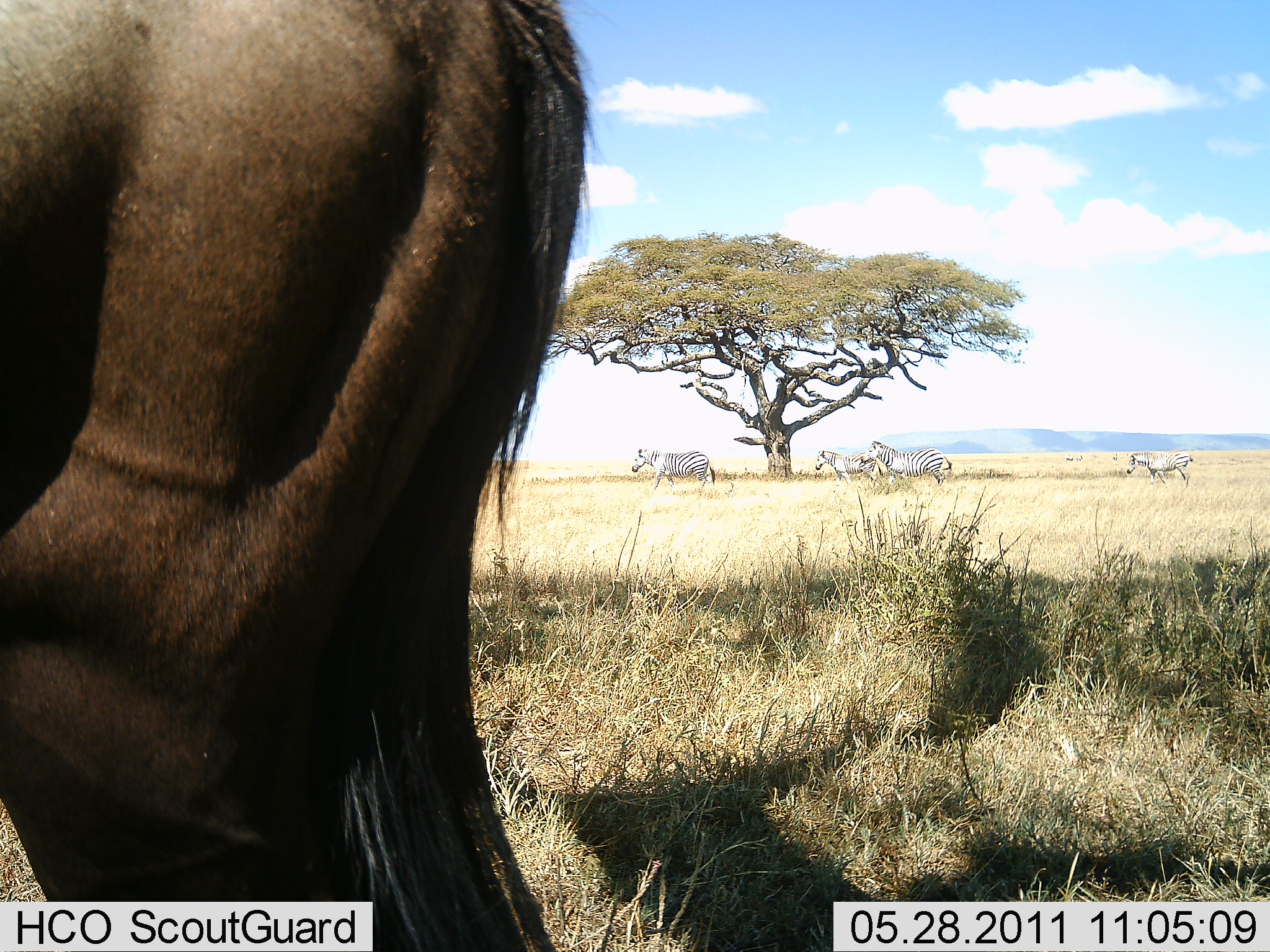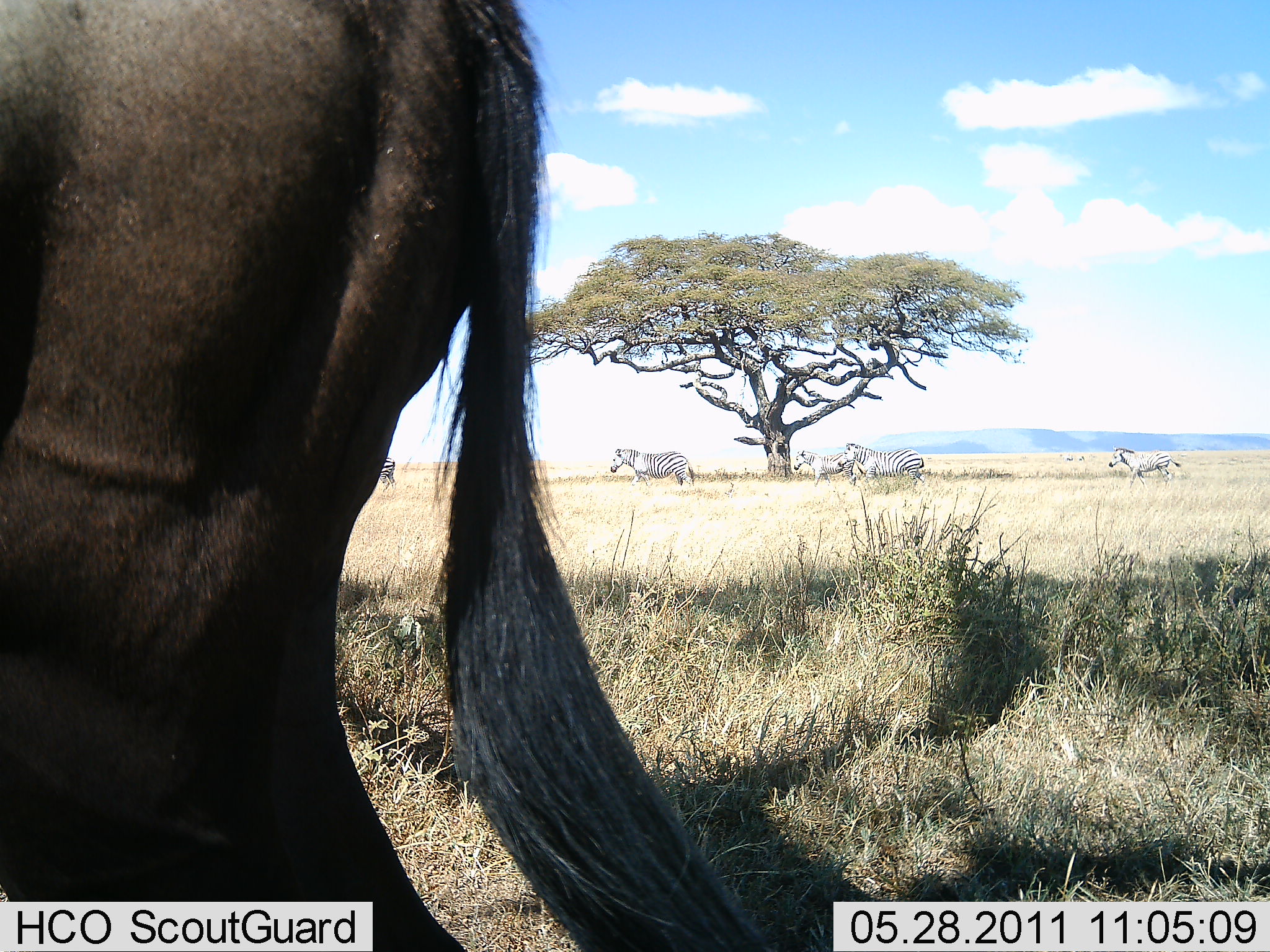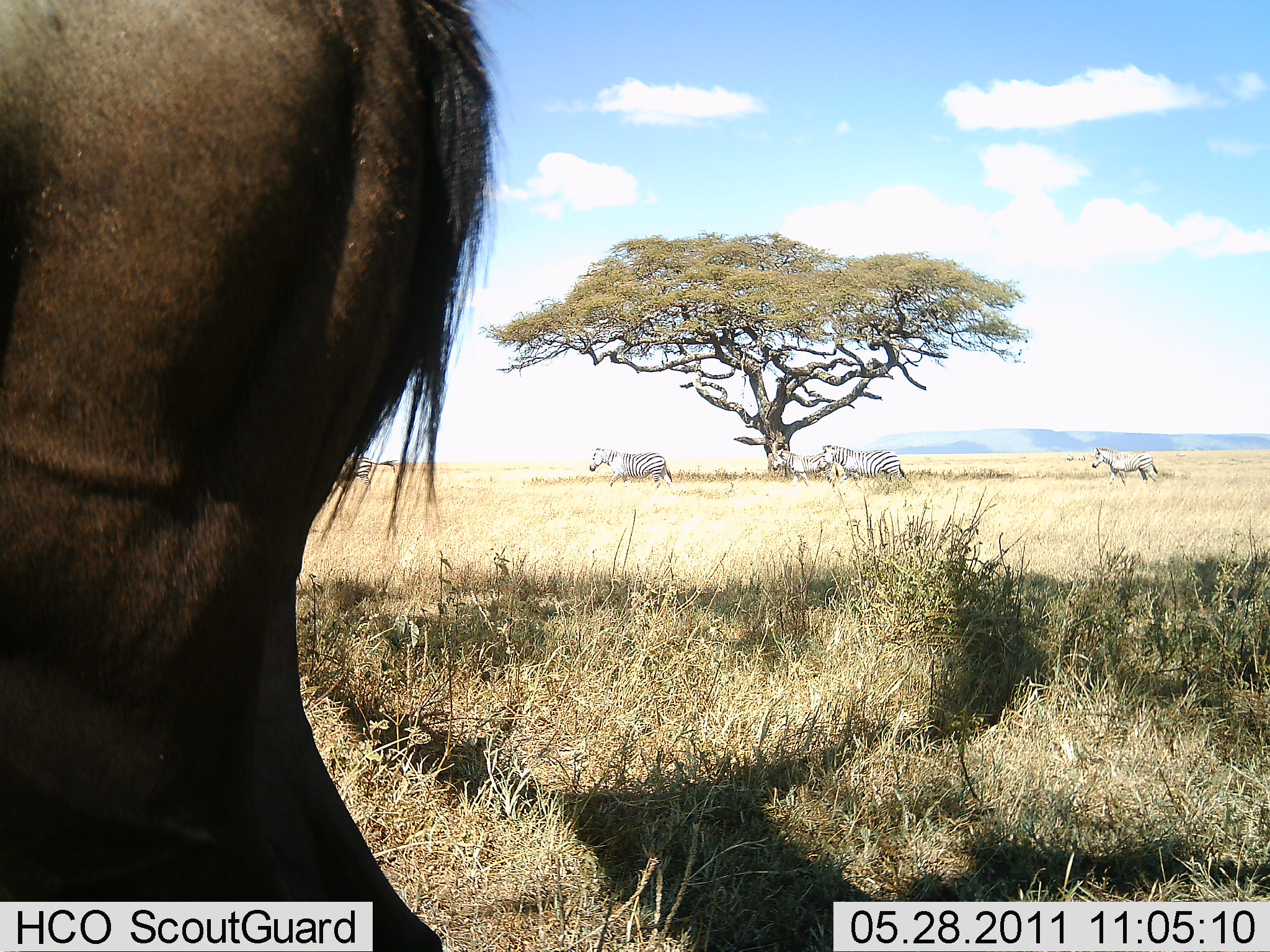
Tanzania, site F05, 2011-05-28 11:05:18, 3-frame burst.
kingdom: Animalia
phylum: Chordata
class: Mammalia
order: Artiodactyla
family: Bovidae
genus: Connochaetes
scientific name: Connochaetes taurinus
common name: blue wildebeest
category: wildebeest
Wildebeest (blue wildebeest) (Connochaetes taurinus), count 1. Behavior (volunteer vote fractions): standing 88%, resting 0%, moving 12%, interacting 0%. Young present (vote fraction): 0%. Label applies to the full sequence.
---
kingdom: Animalia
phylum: Chordata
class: Mammalia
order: Perissodactyla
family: Equidae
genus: Equus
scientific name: Equus quagga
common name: plains zebra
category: zebra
Zebra (plains zebra) (Equus quagga), count 5. Behavior (volunteer vote fractions): standing 11%, resting 0%, moving 94%, interacting 0%. Young present (vote fraction): 0%. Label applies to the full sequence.